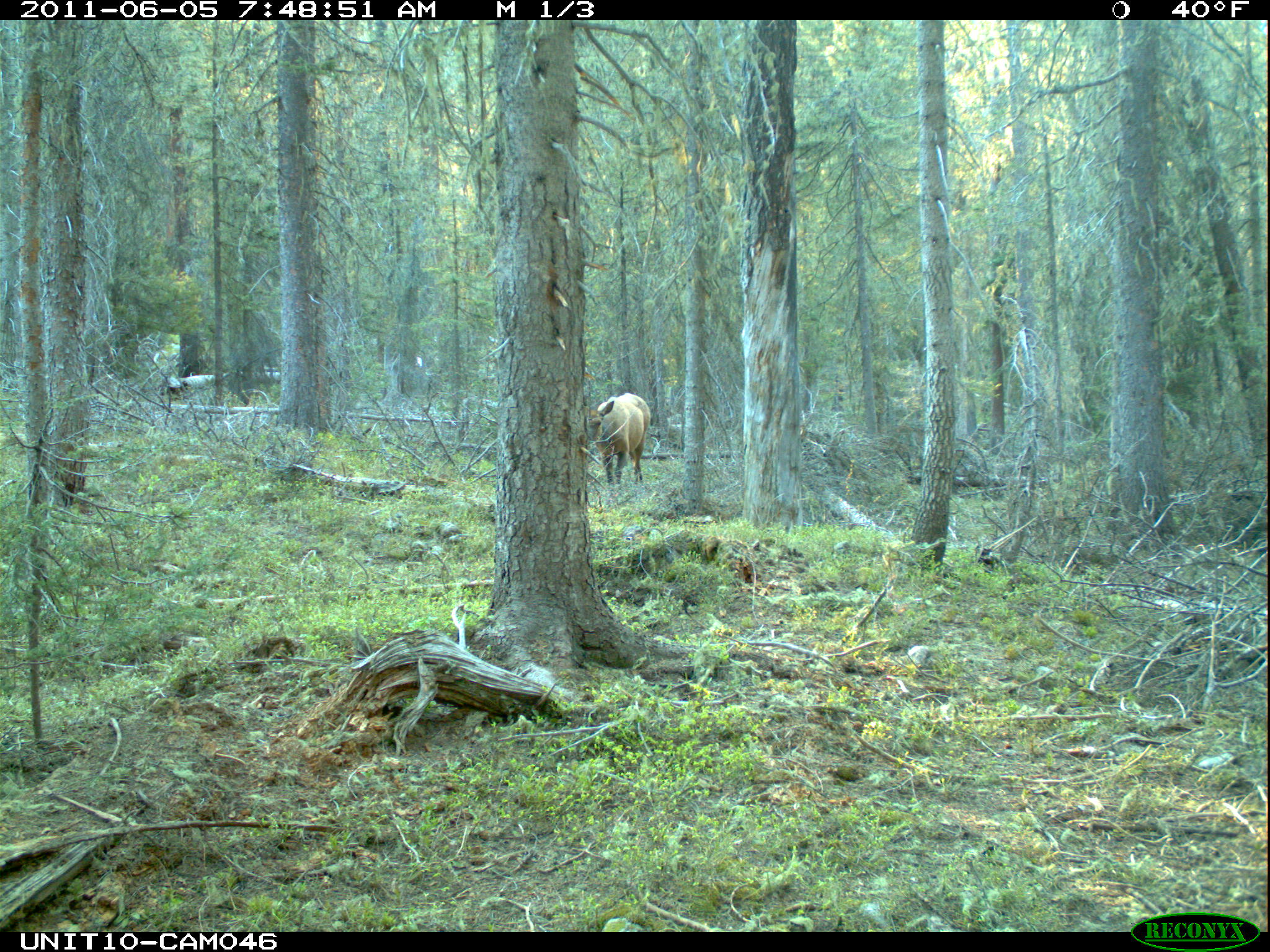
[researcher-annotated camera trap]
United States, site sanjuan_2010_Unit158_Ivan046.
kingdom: Animalia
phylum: Chordata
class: Mammalia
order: Artiodactyla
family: Cervidae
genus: Cervus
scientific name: Cervus elaphus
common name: red deer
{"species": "Cervus elaphus (red deer)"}